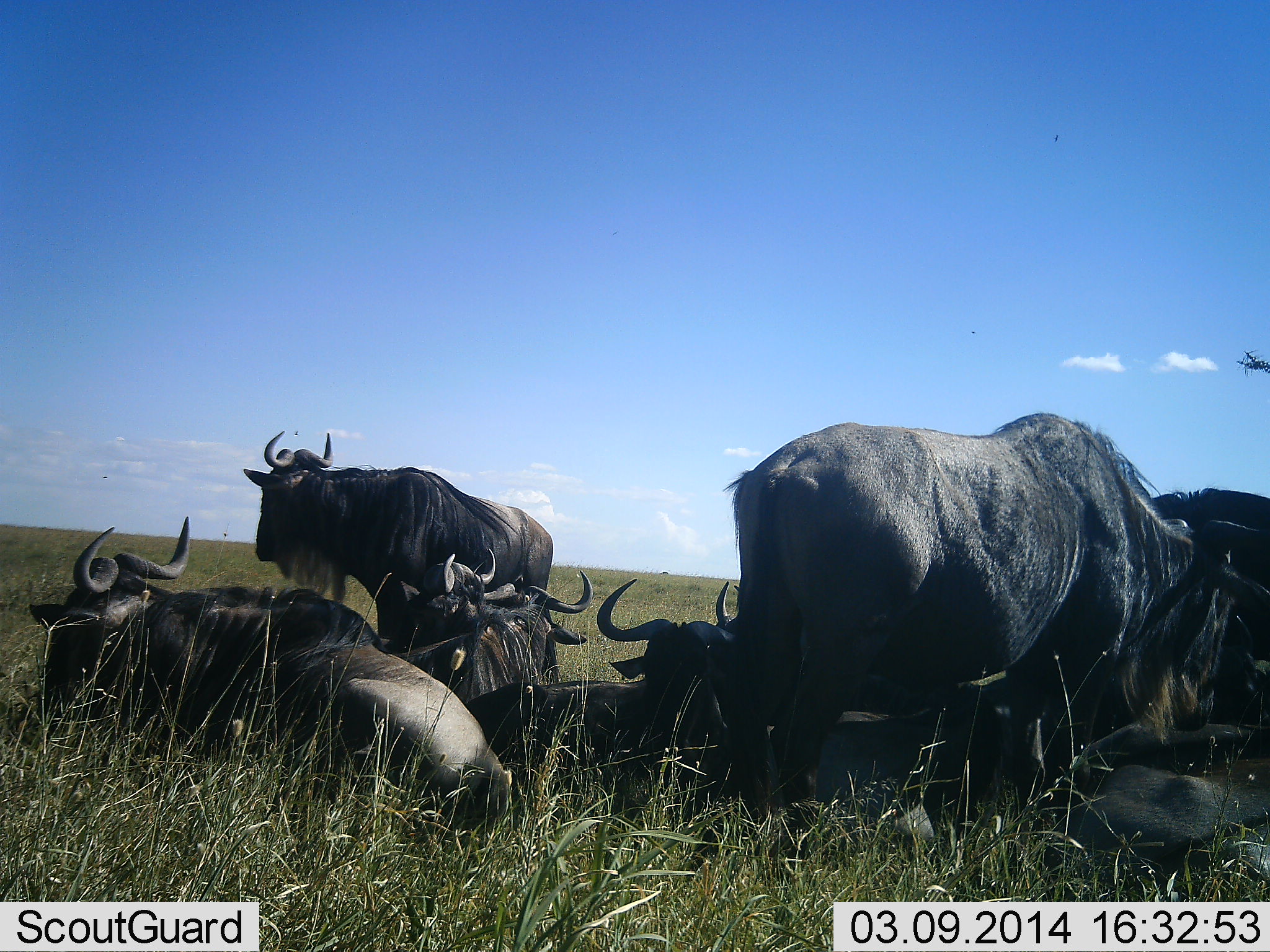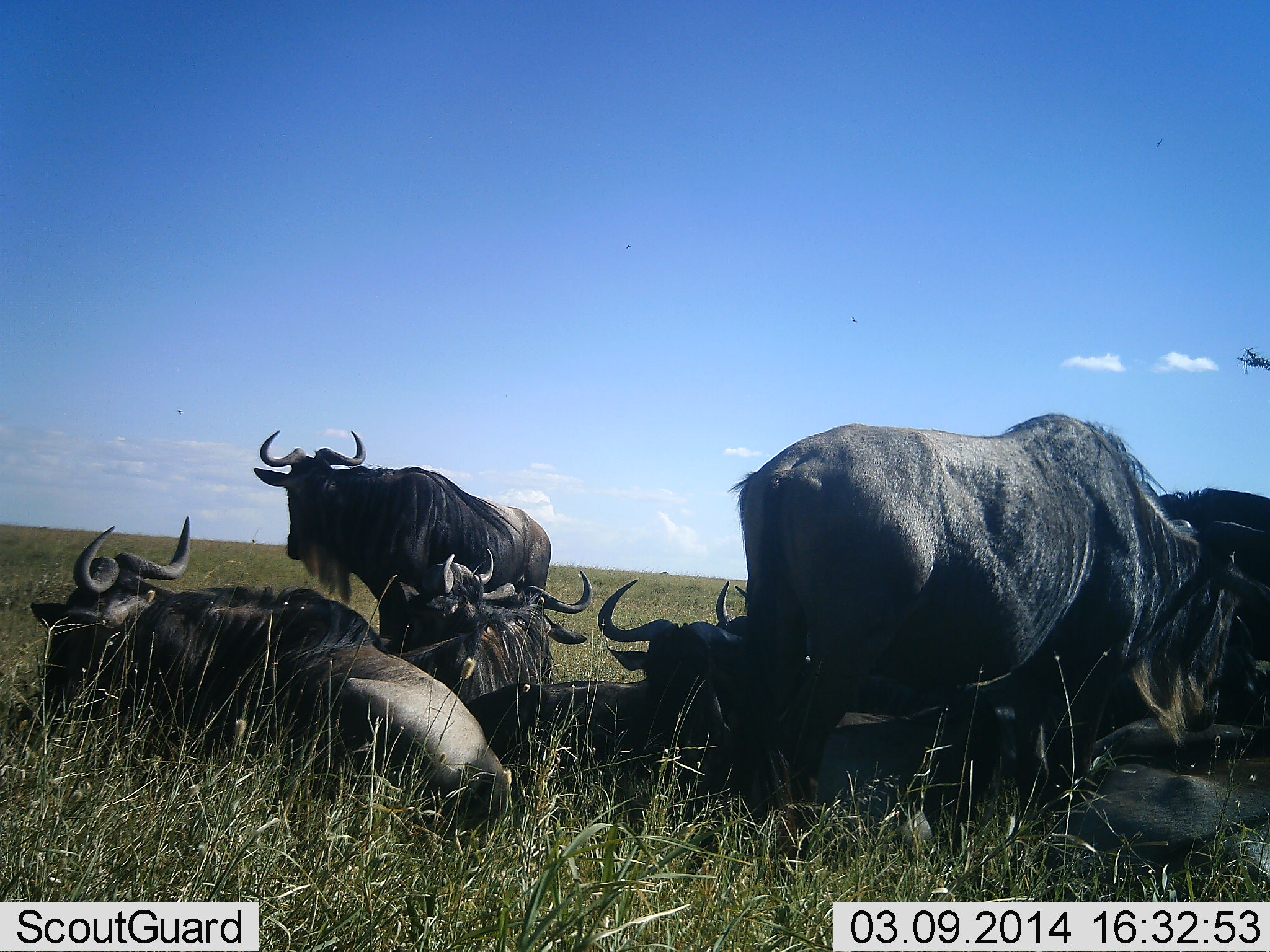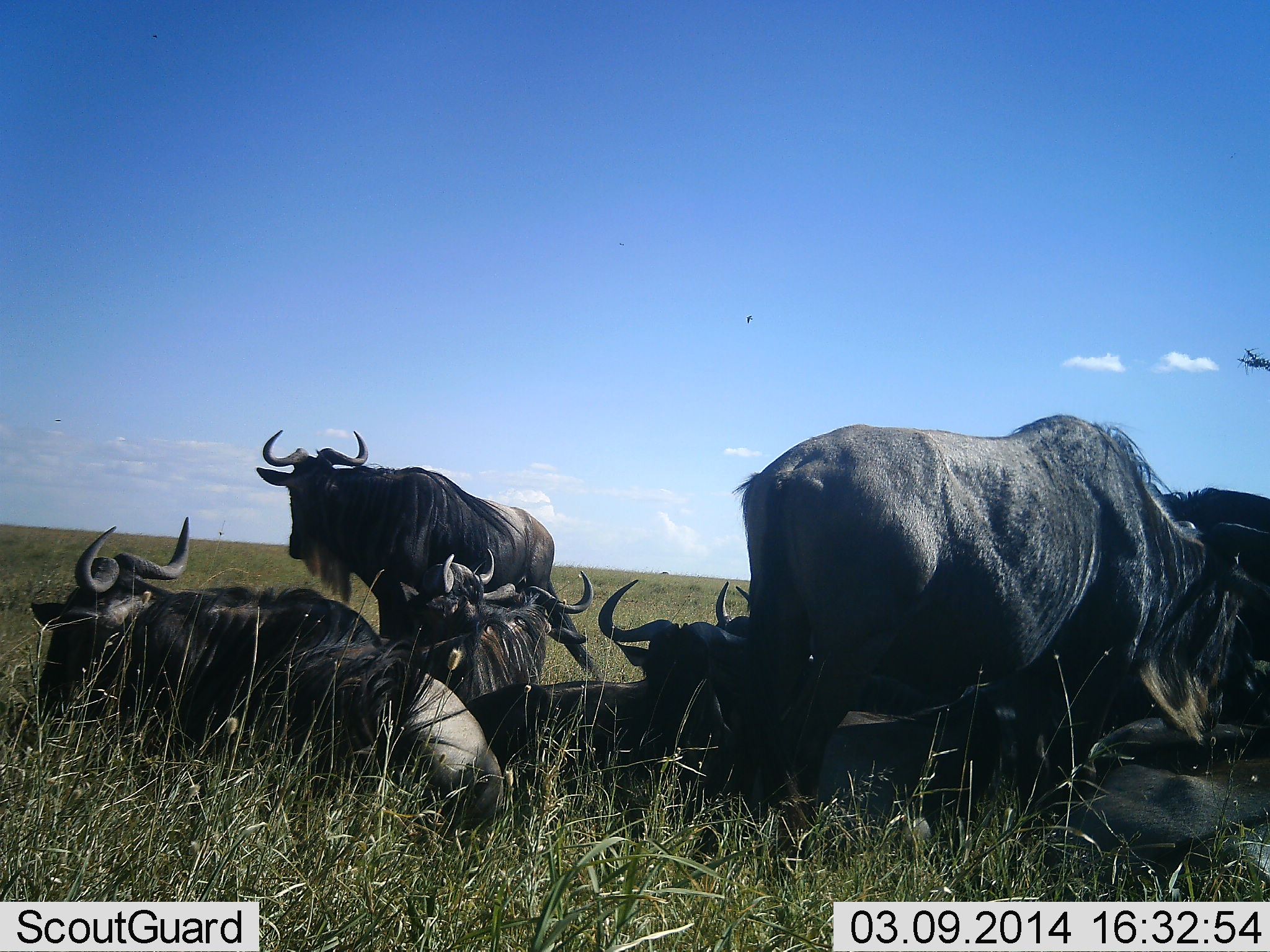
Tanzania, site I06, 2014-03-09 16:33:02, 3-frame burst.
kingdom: Animalia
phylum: Chordata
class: Mammalia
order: Artiodactyla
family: Bovidae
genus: Connochaetes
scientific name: Connochaetes taurinus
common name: blue wildebeest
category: wildebeest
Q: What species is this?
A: Wildebeest (blue wildebeest) (Connochaetes taurinus).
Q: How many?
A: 8.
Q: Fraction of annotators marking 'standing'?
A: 73%.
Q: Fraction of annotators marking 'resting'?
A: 100%.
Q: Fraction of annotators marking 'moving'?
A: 0%.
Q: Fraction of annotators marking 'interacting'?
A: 9%.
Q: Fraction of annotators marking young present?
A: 0%.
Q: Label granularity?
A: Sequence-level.